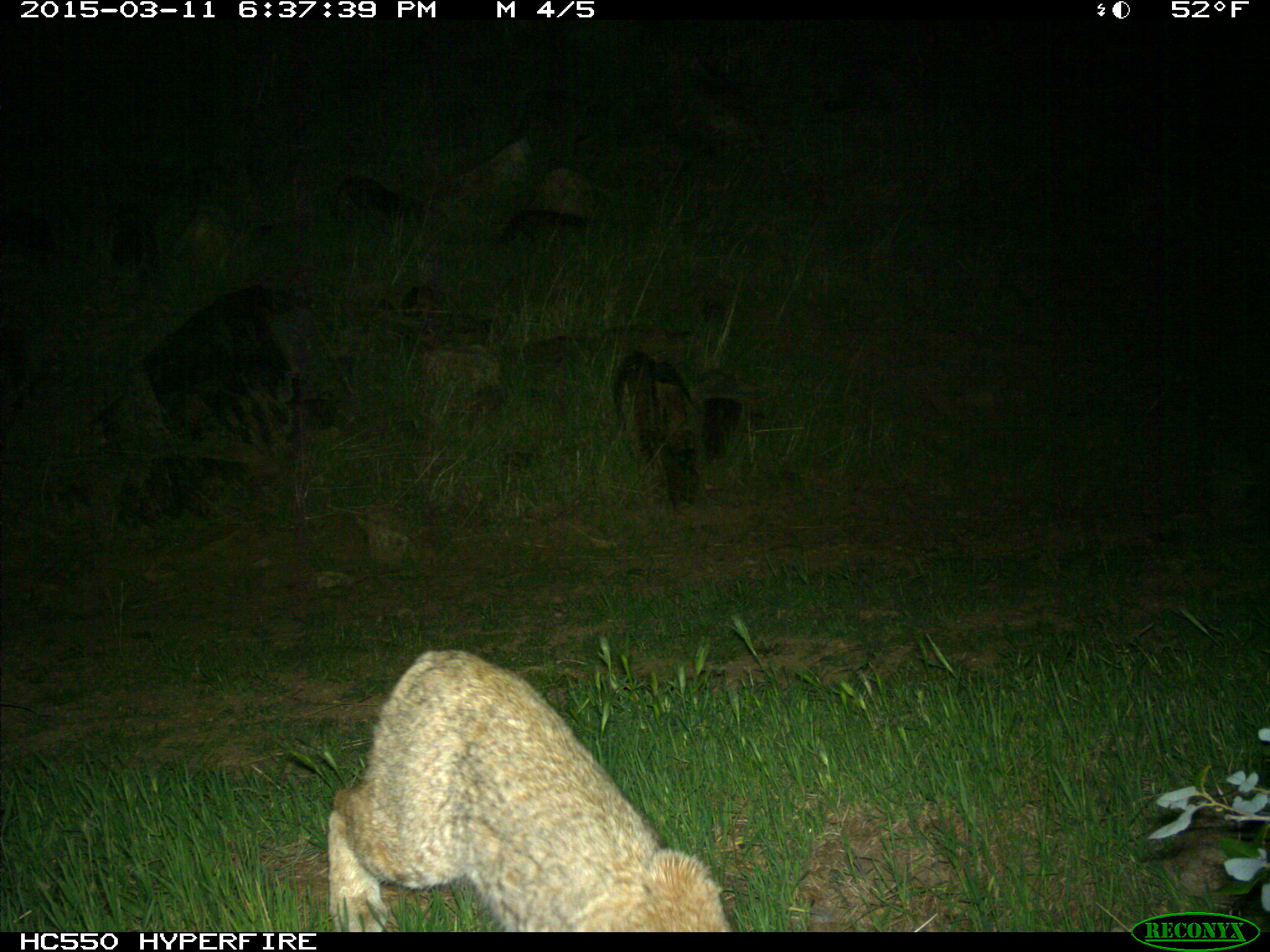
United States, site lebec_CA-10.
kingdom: Animalia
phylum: Chordata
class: Mammalia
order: Carnivora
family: Felidae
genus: Lynx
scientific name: Lynx rufus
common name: bobcat